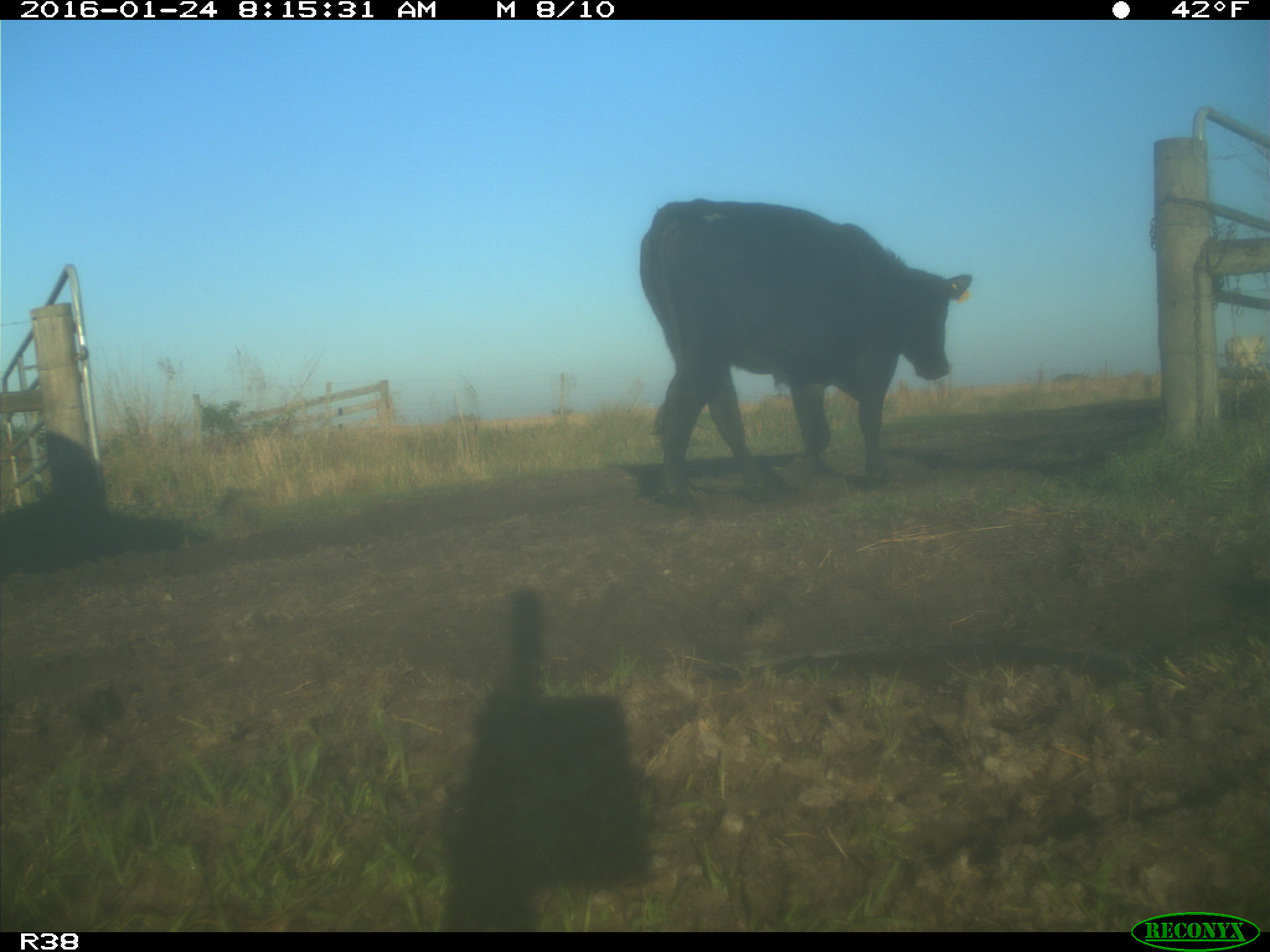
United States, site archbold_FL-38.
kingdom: Animalia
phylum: Chordata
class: Mammalia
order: Artiodactyla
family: Bovidae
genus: Bos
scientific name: Bos taurus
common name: domestic cow